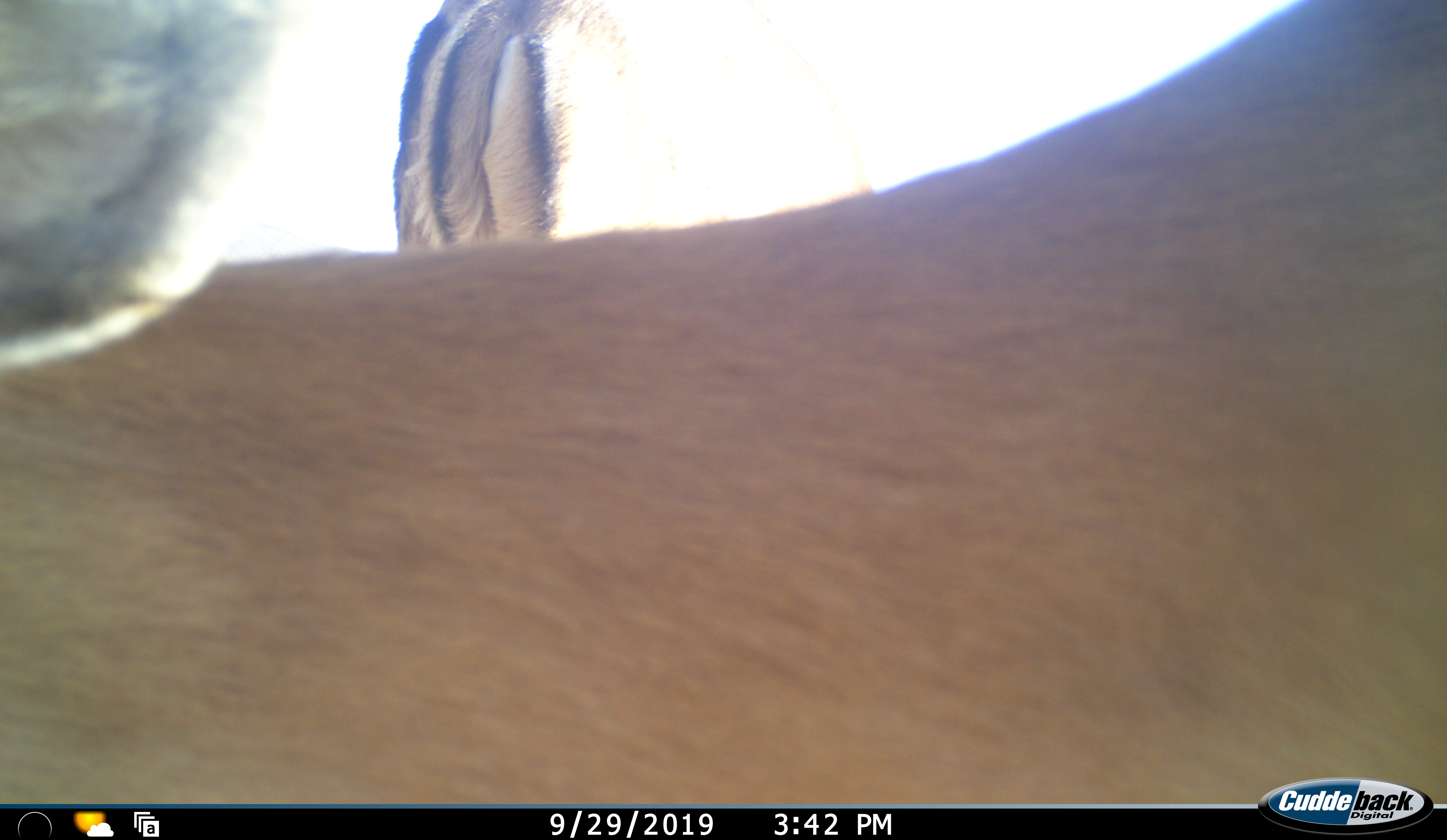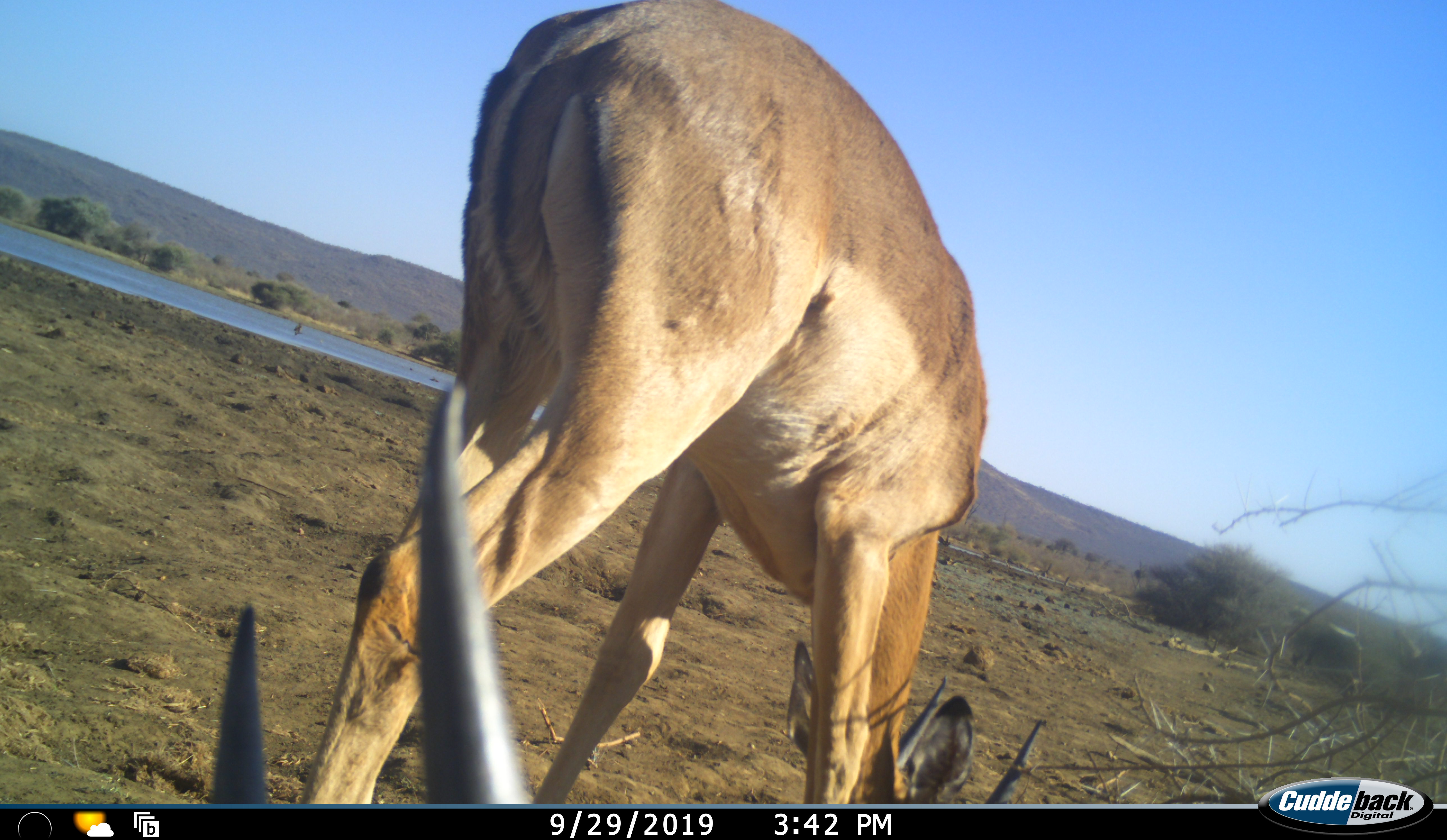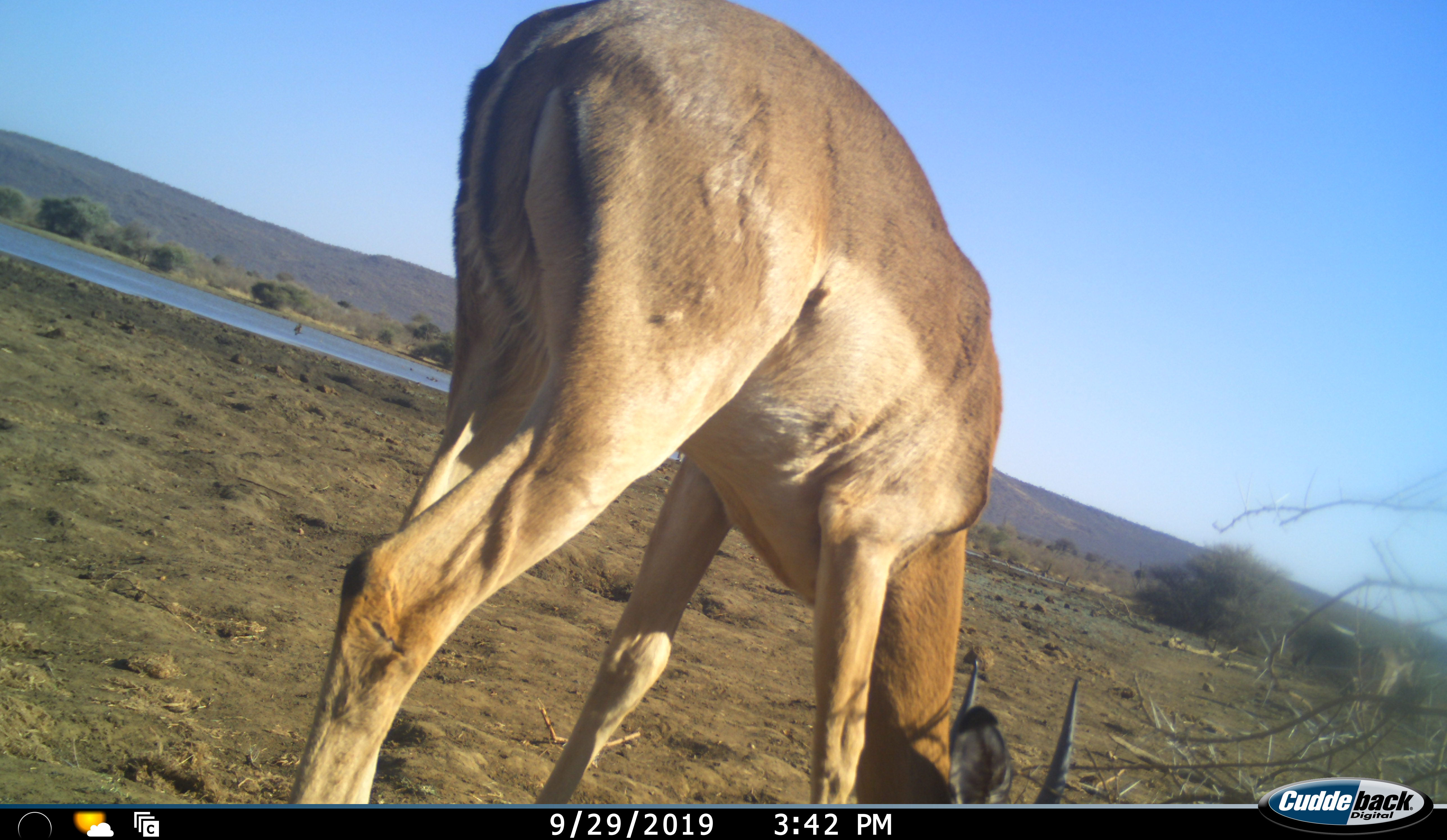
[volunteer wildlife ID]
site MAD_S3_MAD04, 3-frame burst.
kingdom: Animalia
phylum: Chordata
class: Mammalia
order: Artiodactyla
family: Bovidae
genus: Aepyceros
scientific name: Aepyceros melampus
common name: impala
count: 1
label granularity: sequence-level